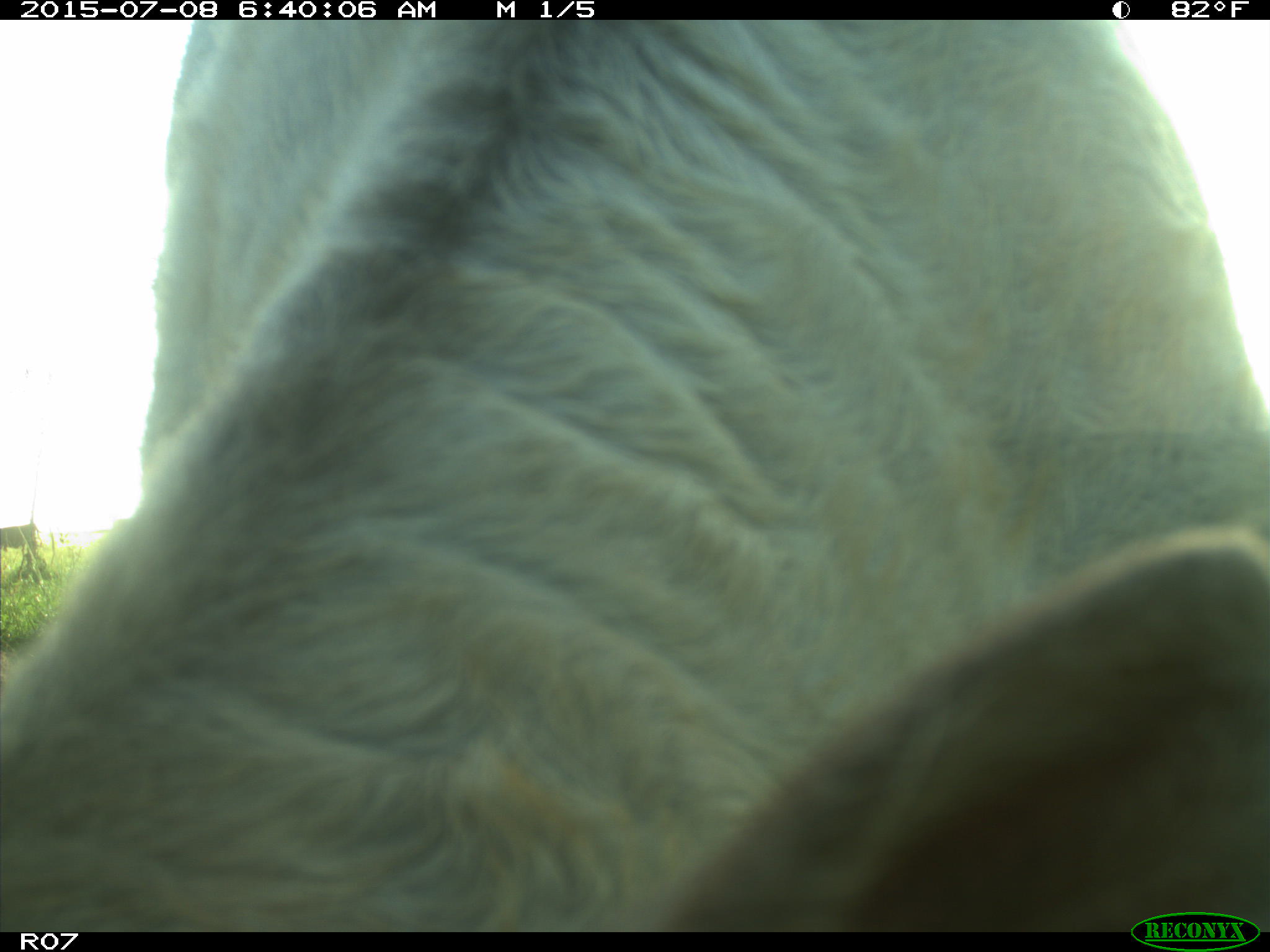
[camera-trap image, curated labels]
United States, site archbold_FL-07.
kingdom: Animalia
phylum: Chordata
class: Mammalia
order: Artiodactyla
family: Bovidae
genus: Bos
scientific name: Bos taurus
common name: domestic cow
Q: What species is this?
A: Bos taurus (domestic cow).